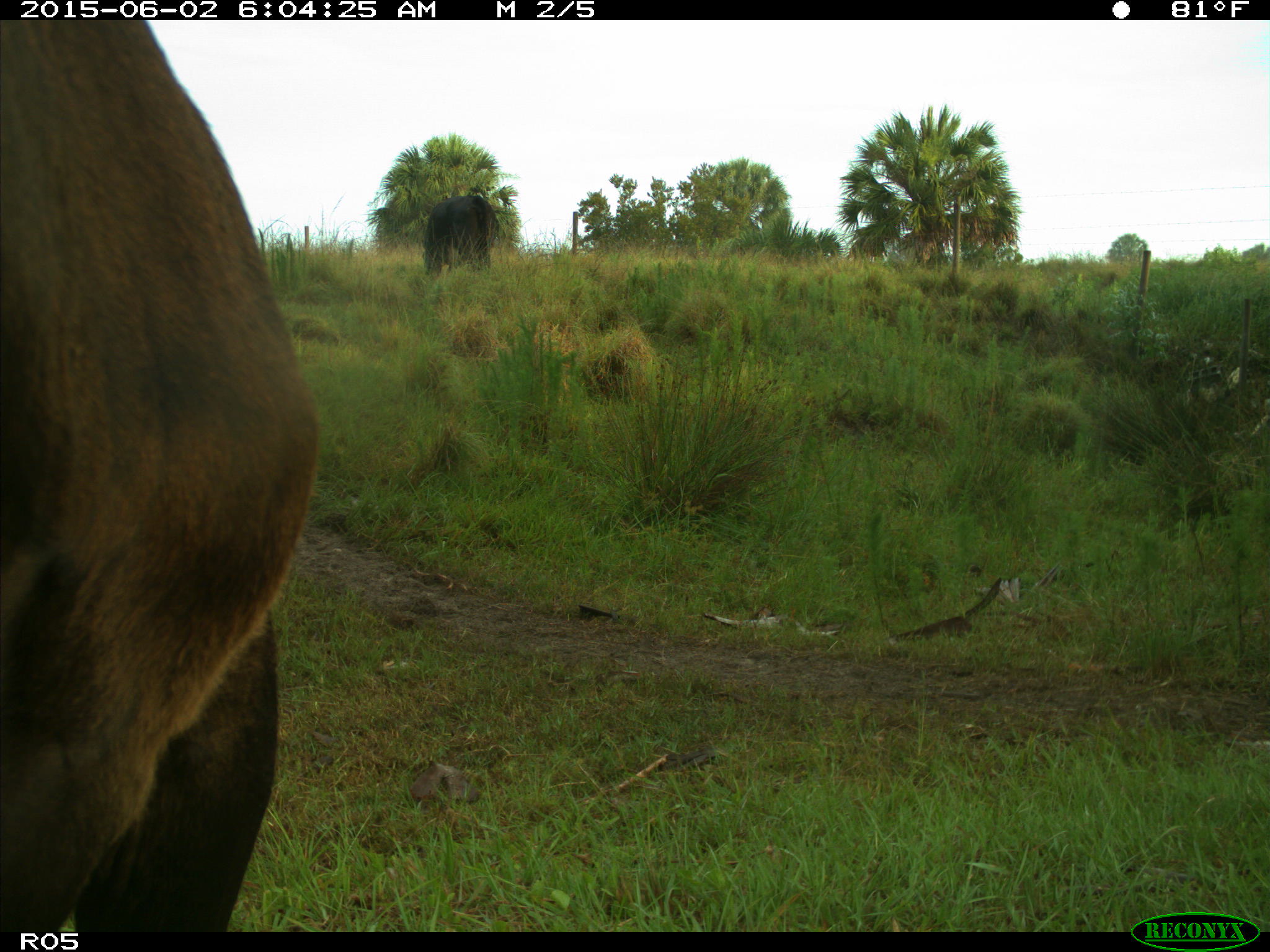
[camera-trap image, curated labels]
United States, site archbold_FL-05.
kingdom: Animalia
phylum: Chordata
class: Mammalia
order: Artiodactyla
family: Bovidae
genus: Bos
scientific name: Bos taurus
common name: domestic cow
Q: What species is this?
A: Bos taurus (domestic cow).